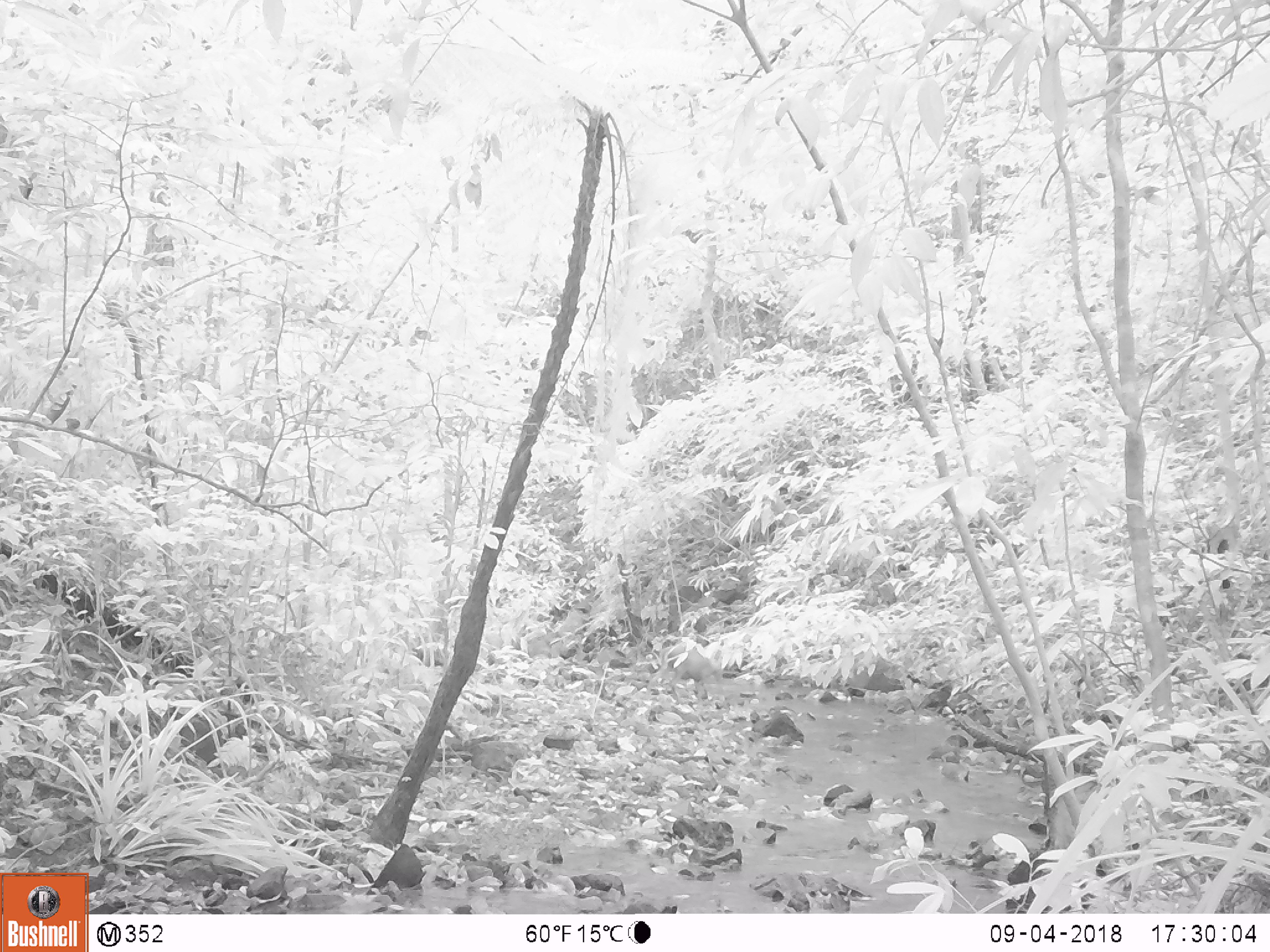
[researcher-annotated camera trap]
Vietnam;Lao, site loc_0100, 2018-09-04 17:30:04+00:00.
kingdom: Animalia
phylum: Chordata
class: Mammalia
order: Artiodactyla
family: Cervidae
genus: Muntiacus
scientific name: Muntiacus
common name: muntjacs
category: unidentified muntjac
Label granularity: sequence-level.